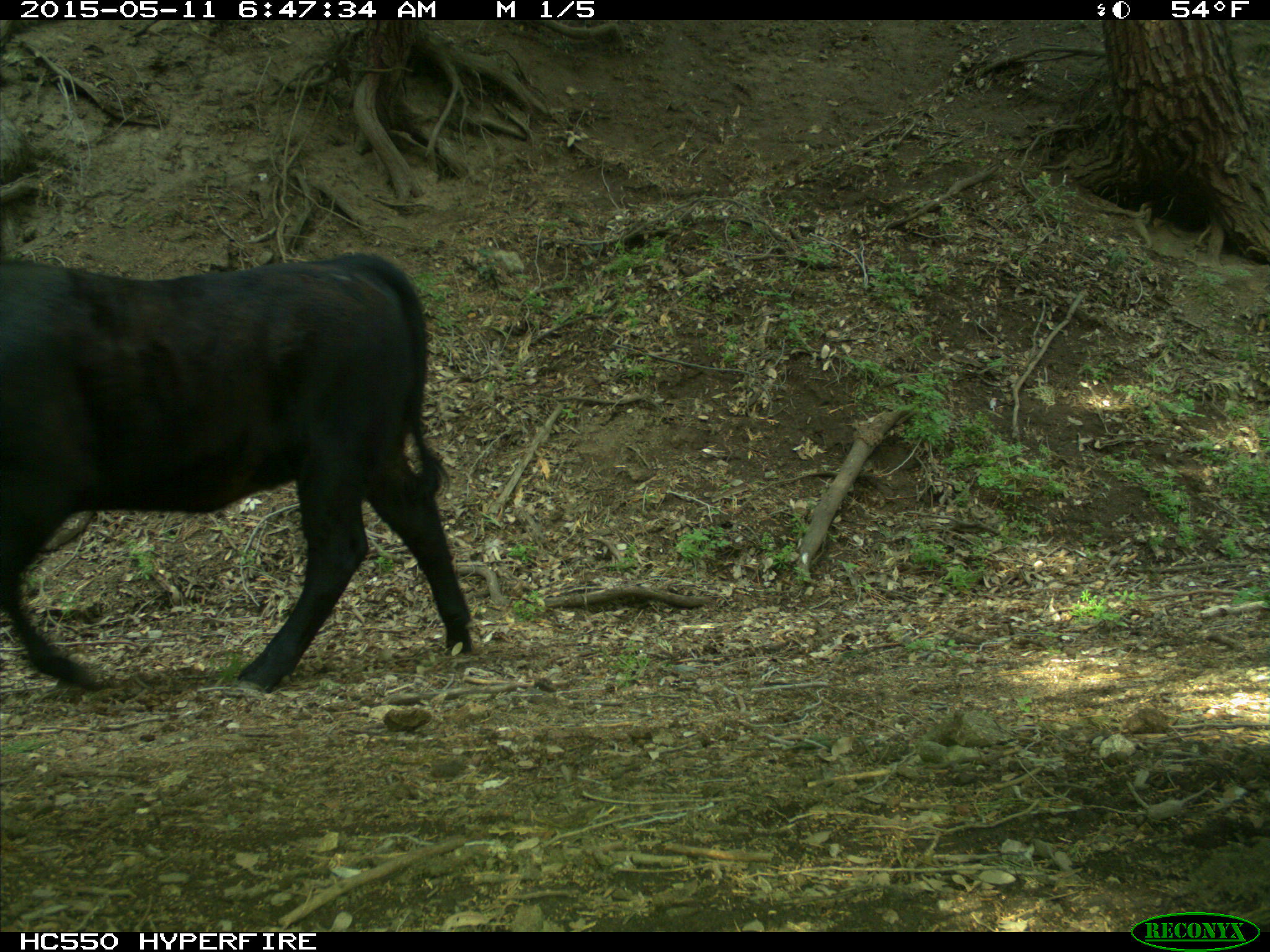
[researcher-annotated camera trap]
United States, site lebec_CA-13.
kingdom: Animalia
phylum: Chordata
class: Mammalia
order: Artiodactyla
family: Bovidae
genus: Bos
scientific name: Bos taurus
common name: domestic cow